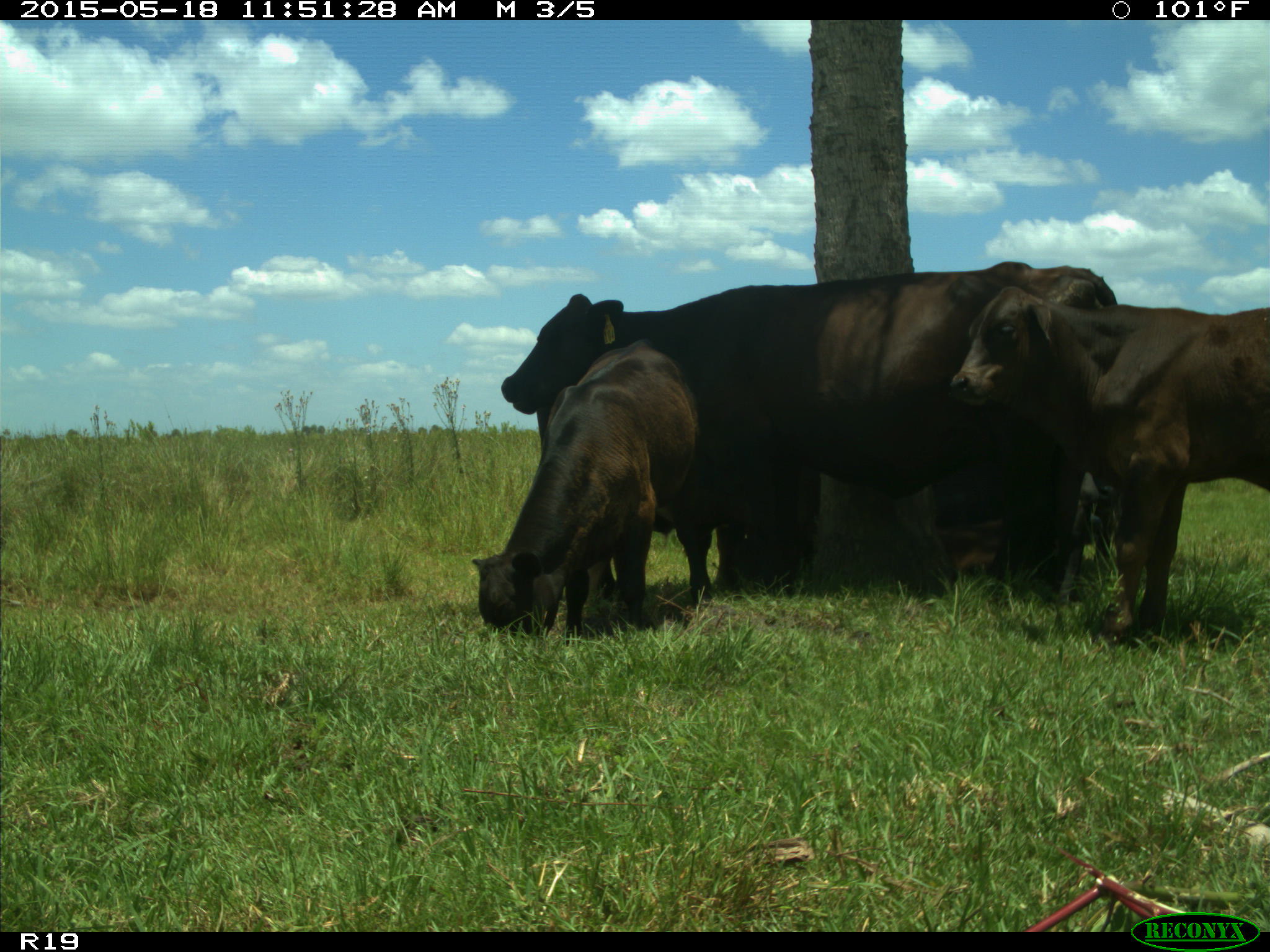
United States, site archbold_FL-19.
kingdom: Animalia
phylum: Chordata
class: Mammalia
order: Artiodactyla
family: Bovidae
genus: Bos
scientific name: Bos taurus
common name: domestic cow